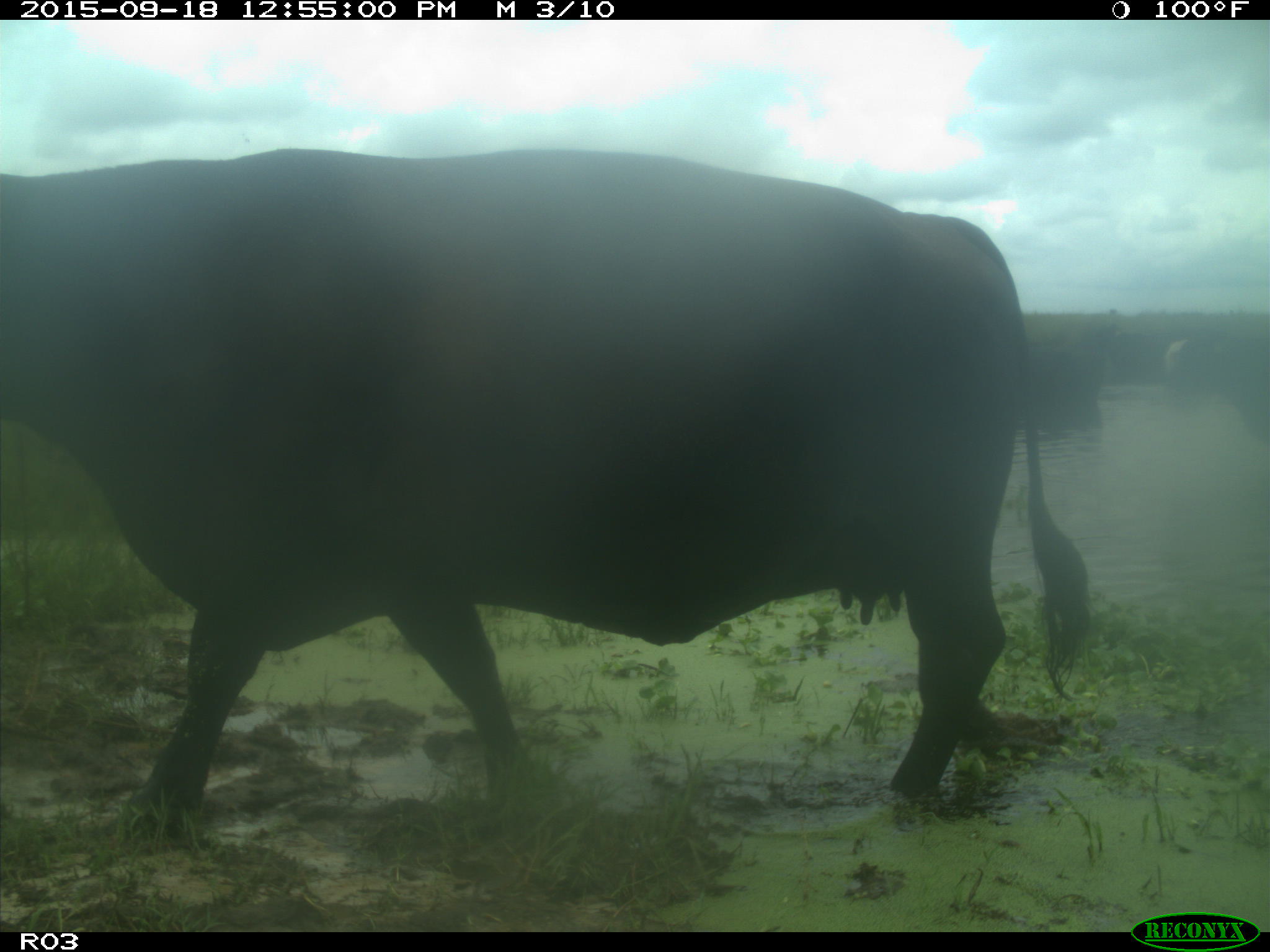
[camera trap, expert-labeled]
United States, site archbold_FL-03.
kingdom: Animalia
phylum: Chordata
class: Mammalia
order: Artiodactyla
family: Bovidae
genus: Bos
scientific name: Bos taurus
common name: domestic cow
Bos taurus (domestic cow).